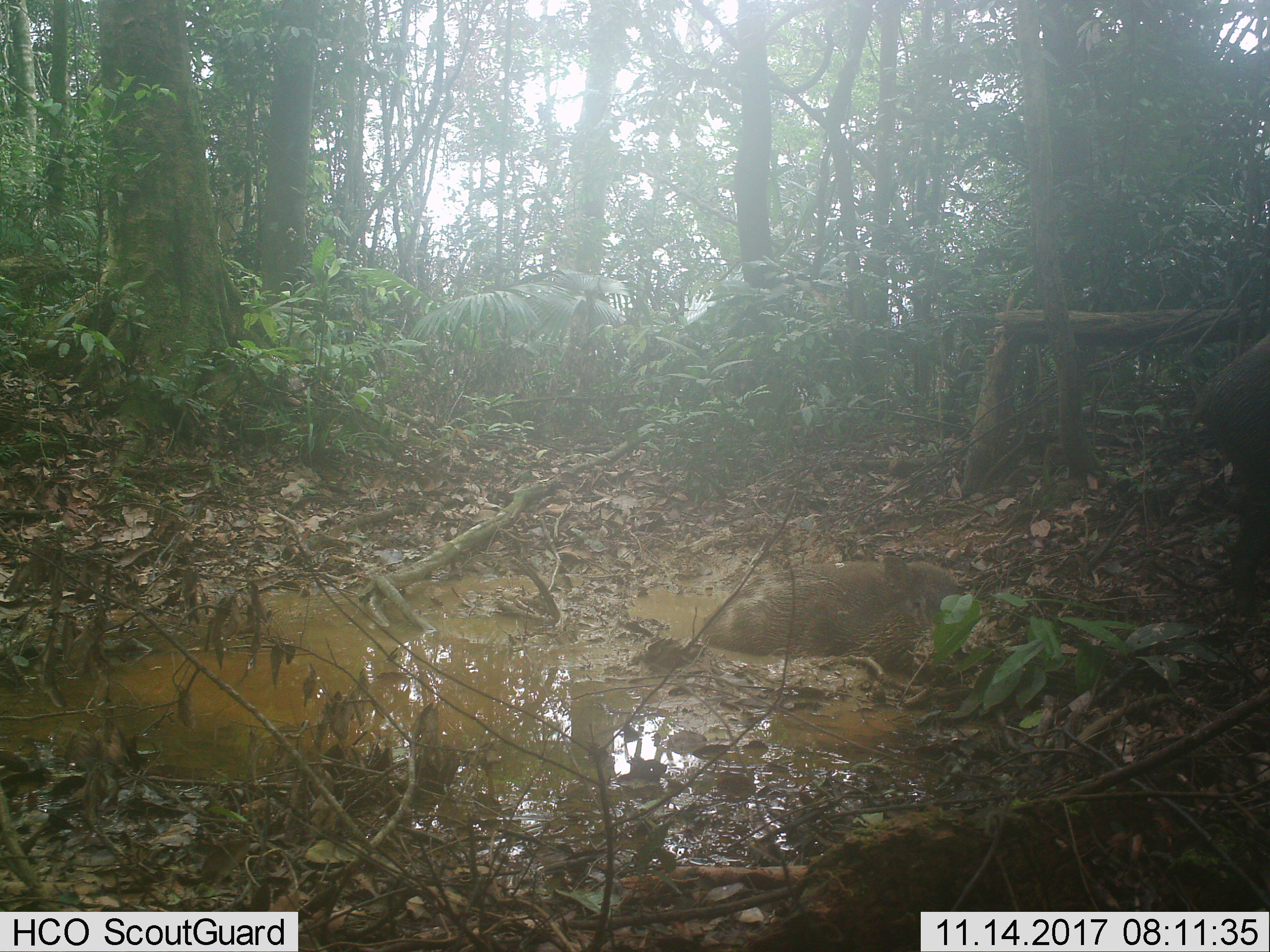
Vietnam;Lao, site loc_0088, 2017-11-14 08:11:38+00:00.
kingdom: Animalia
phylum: Chordata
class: Mammalia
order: Artiodactyla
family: Suidae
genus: Sus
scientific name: Sus scrofa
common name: eurasian wild pig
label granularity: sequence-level